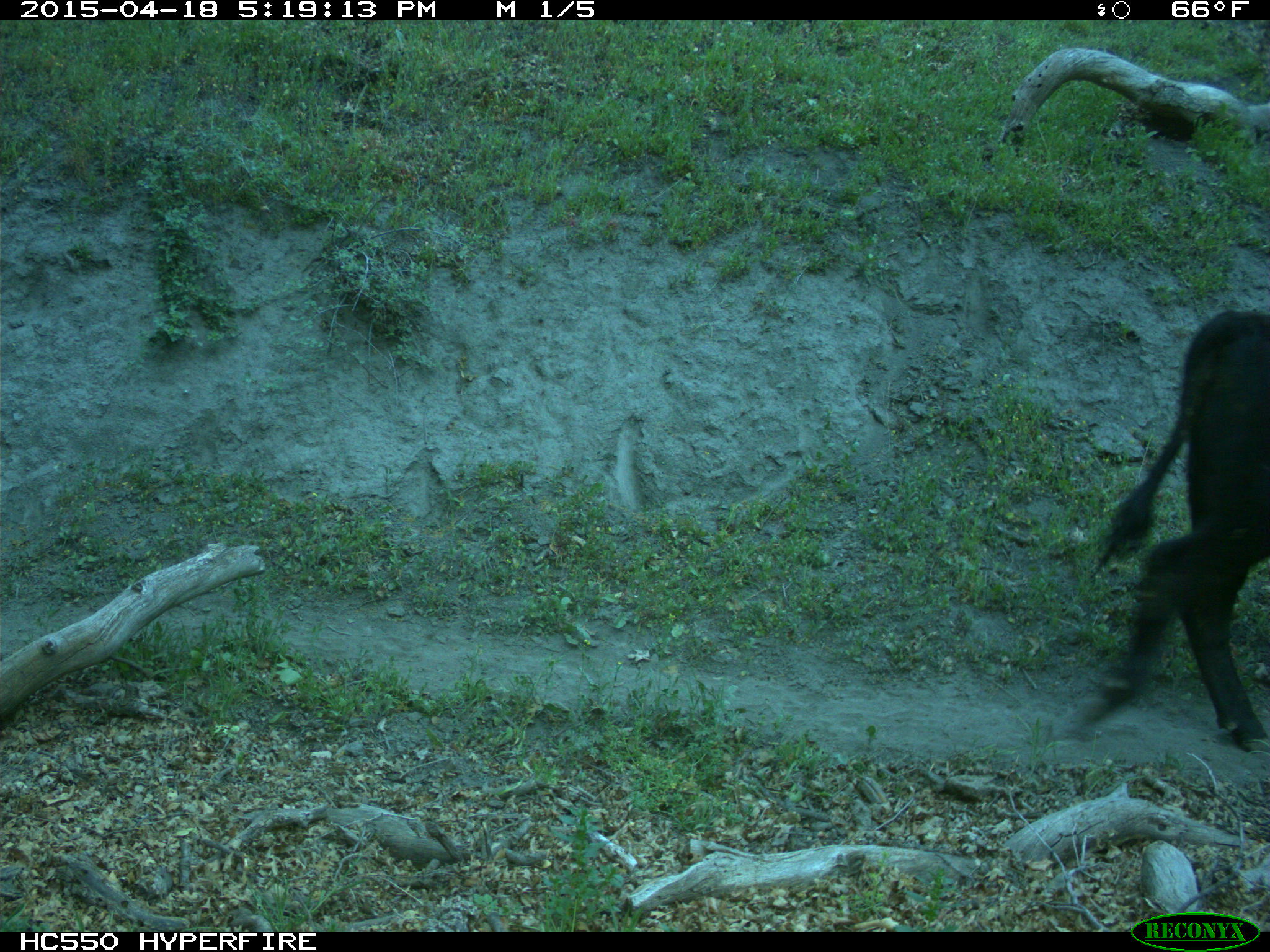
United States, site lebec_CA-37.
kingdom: Animalia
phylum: Chordata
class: Mammalia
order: Artiodactyla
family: Bovidae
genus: Bos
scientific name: Bos taurus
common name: domestic cow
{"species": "Bos taurus (domestic cow)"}